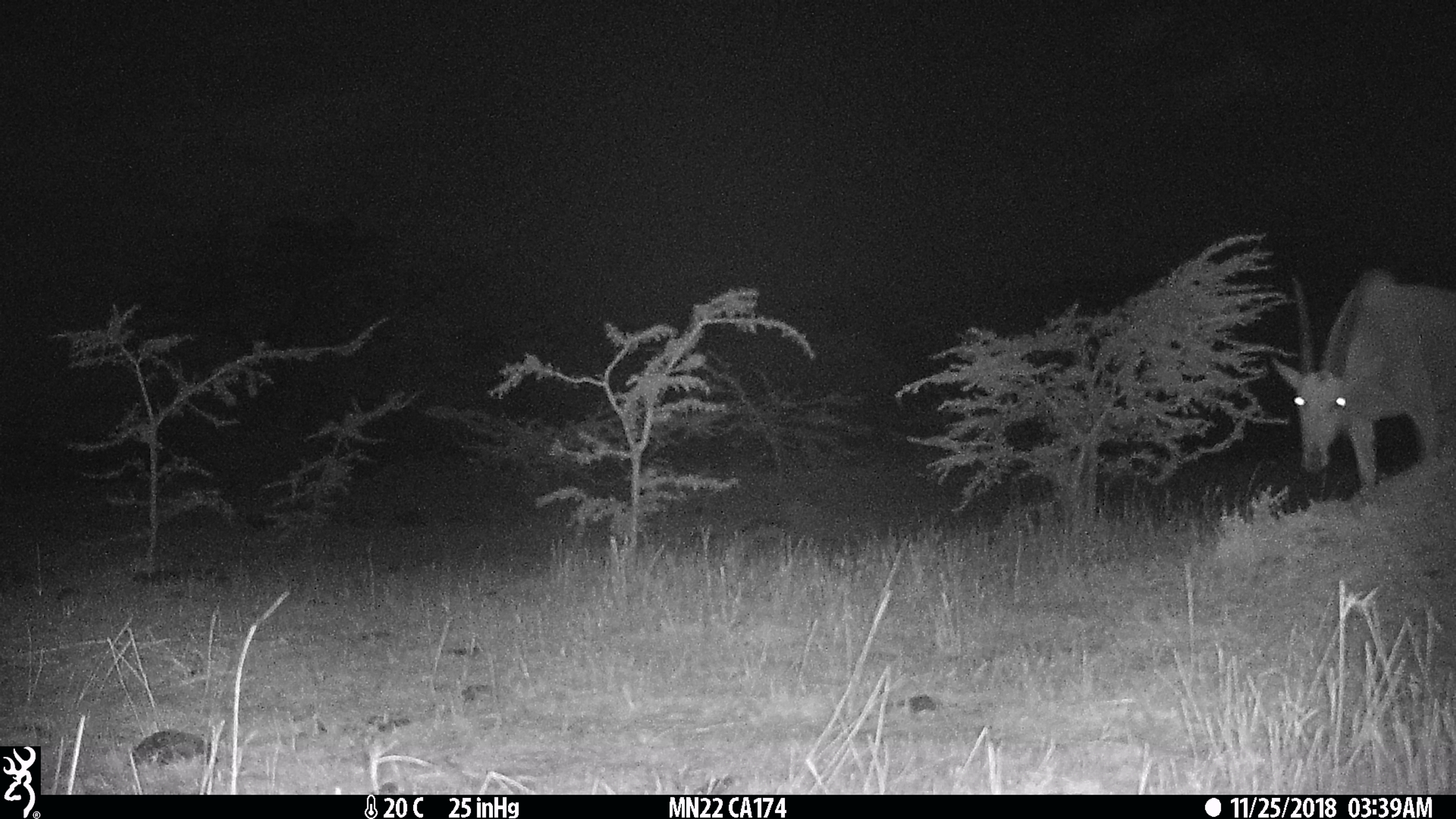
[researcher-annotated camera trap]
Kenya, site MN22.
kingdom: Animalia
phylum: Chordata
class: Mammalia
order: Artiodactyla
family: Bovidae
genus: Tragelaphus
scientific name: Tragelaphus oryx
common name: eland